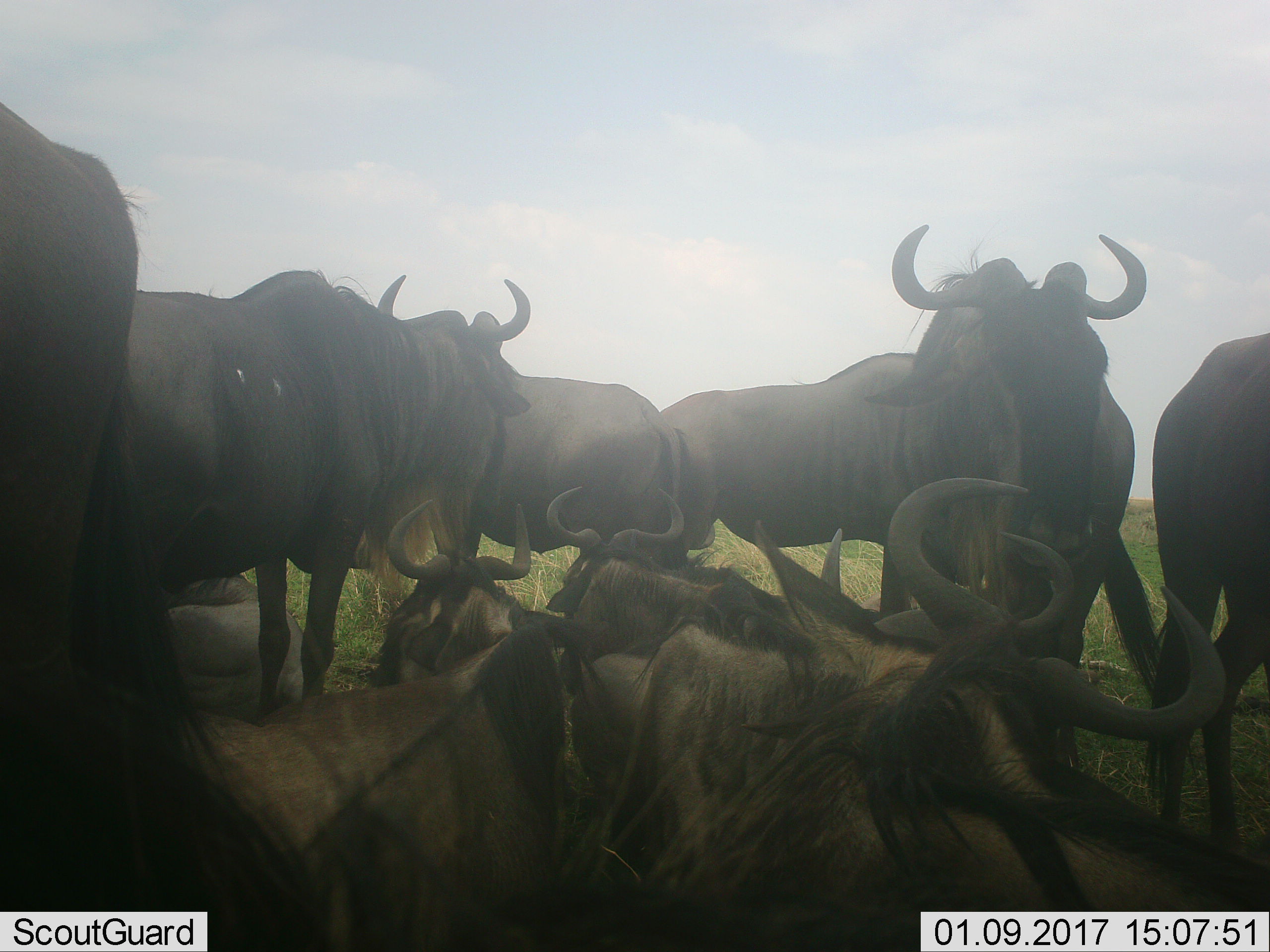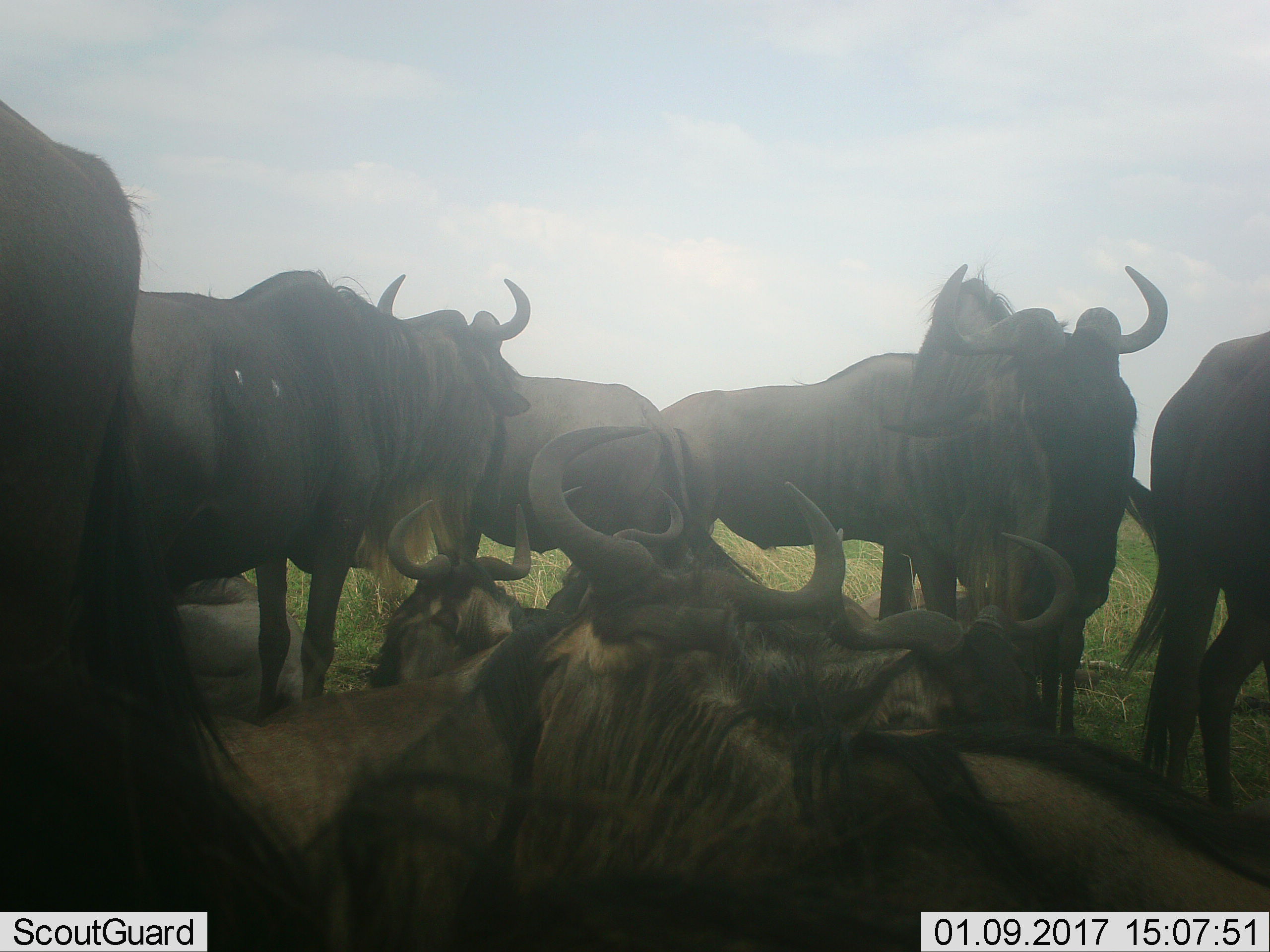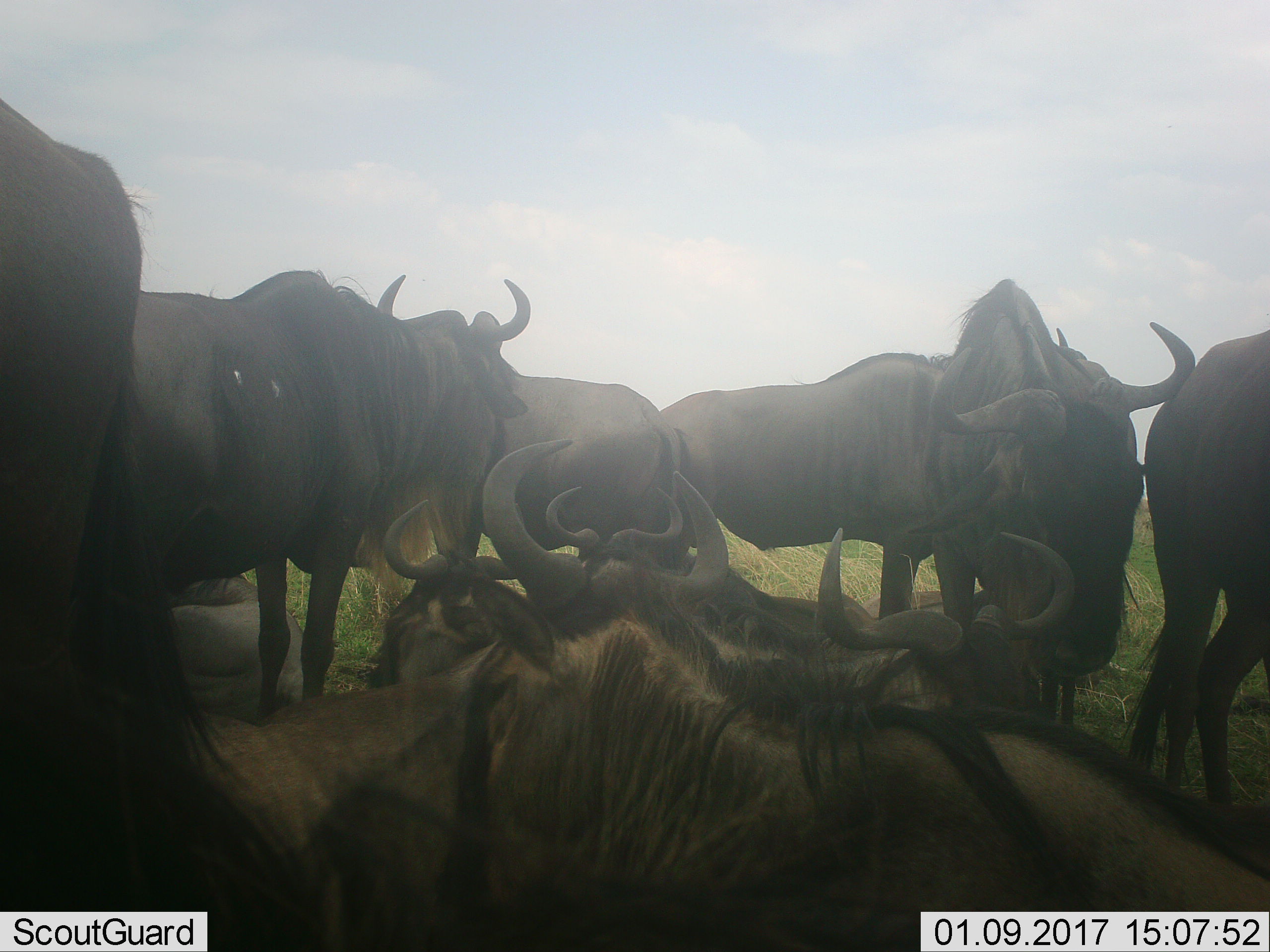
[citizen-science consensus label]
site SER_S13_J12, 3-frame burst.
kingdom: Animalia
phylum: Chordata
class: Mammalia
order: Artiodactyla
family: Bovidae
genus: Connochaetes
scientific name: Connochaetes taurinus taurinus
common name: blue wildebeest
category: wildebeestblue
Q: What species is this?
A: Wildebeestblue (blue wildebeest) (Connochaetes taurinus taurinus).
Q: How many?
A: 11-50.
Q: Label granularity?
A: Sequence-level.